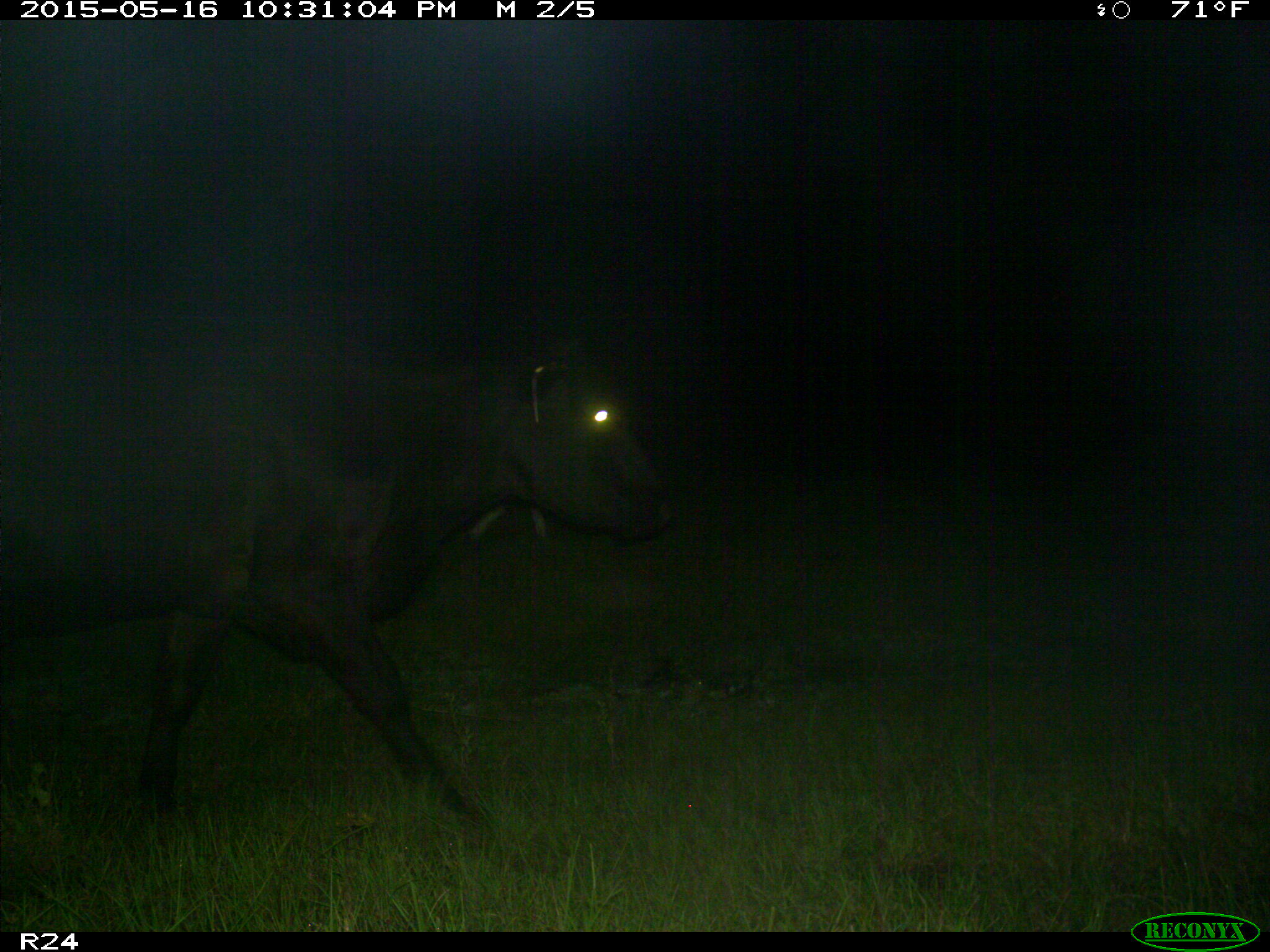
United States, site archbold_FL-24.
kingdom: Animalia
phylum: Chordata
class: Mammalia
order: Artiodactyla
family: Bovidae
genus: Bos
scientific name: Bos taurus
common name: domestic cow